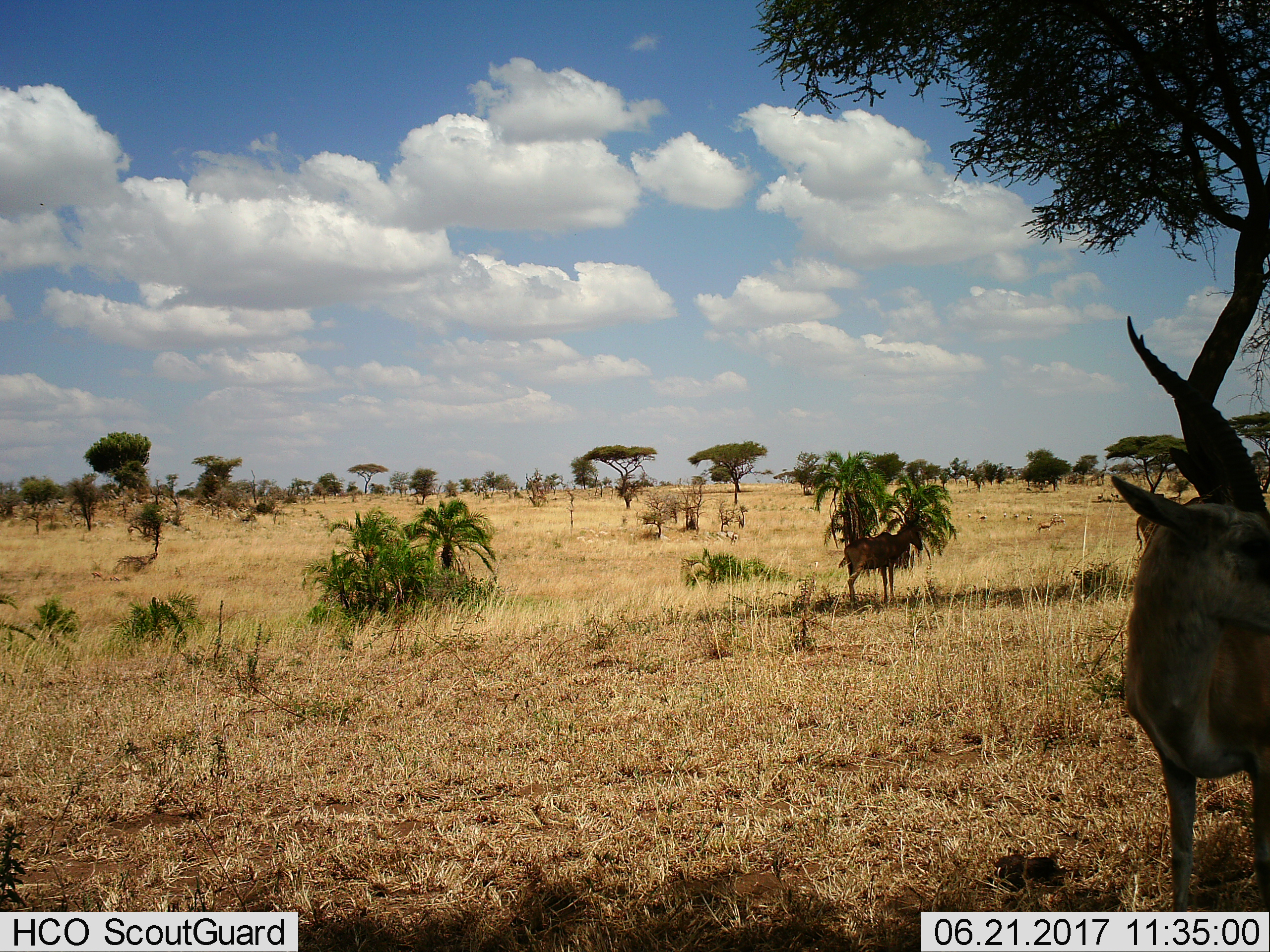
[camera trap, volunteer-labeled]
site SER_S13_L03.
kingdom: Animalia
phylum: Chordata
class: Mammalia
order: Artiodactyla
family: Bovidae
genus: Eudorcas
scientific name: Eudorcas thomsonii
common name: thomson's gazelle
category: gazellethomsons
Gazellethomsons (thomson's gazelle) (Eudorcas thomsonii), count 2. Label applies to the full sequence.